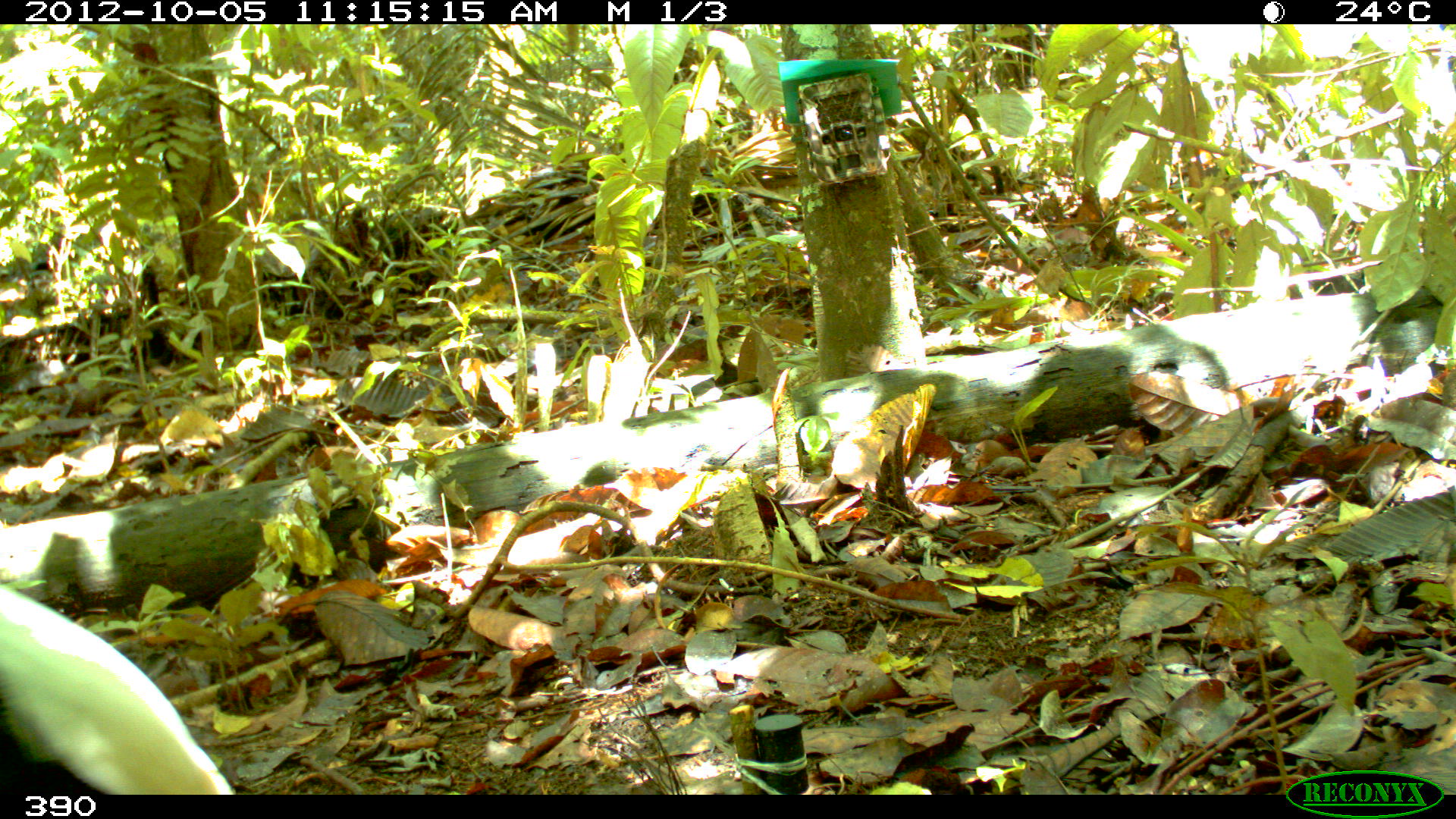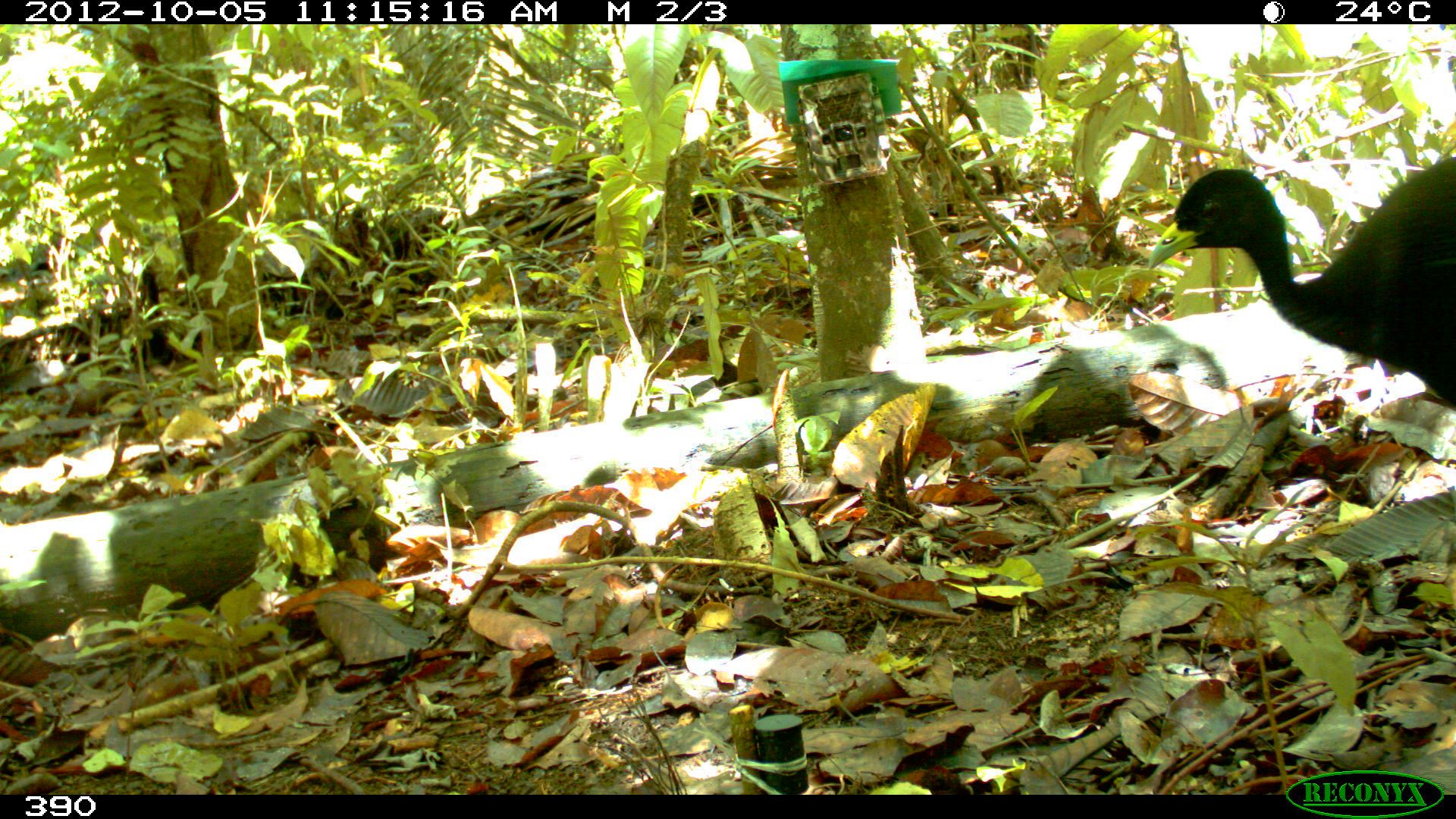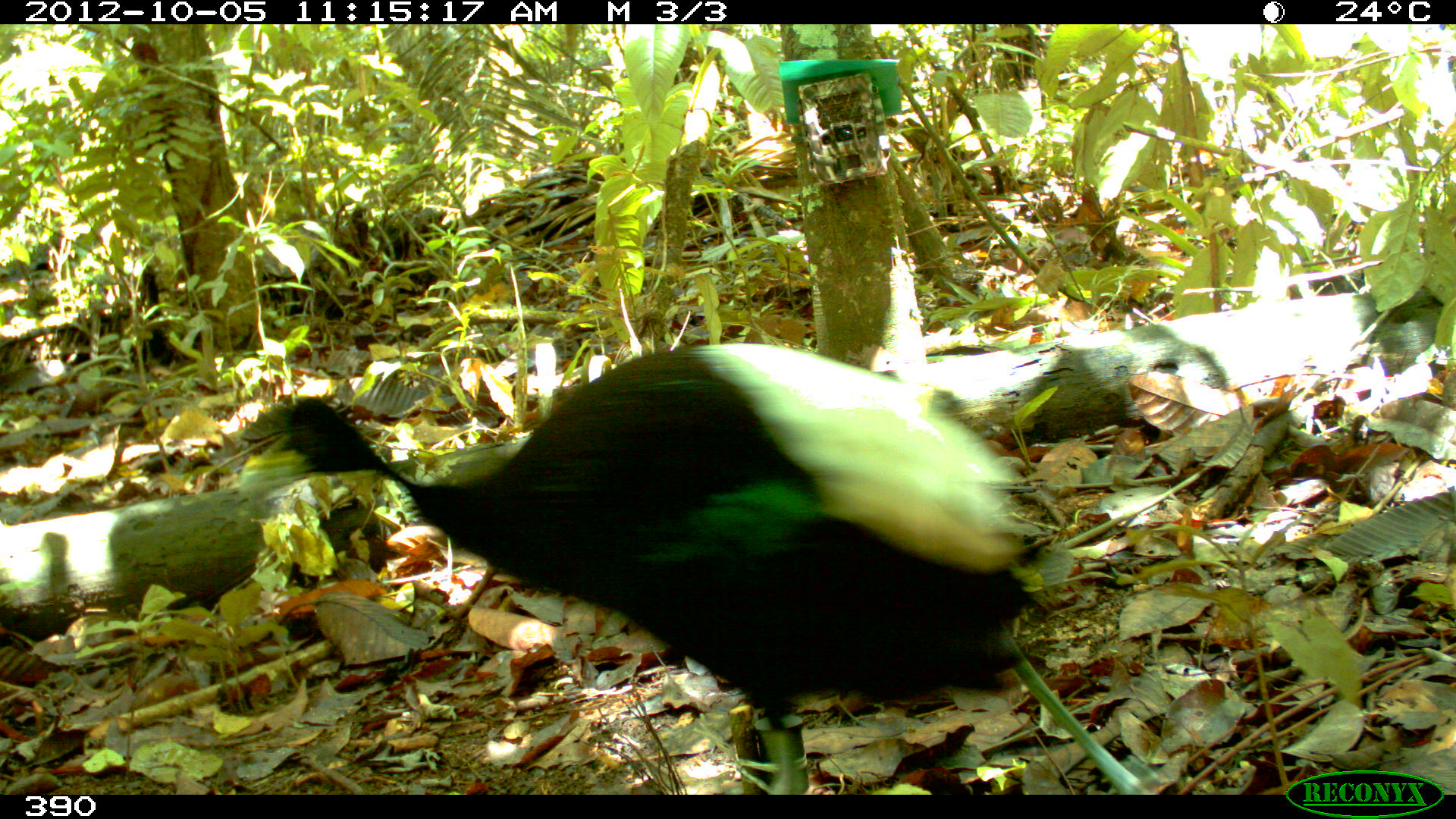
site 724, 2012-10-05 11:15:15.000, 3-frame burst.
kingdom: Animalia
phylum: Chordata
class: Aves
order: Gruiformes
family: Psophiidae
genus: Psophia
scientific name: Psophia leucoptera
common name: pale-winged trumpeter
Psophia leucoptera (pale-winged trumpeter).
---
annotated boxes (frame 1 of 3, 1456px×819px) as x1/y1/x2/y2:
psophia leucoptera: 0/577/238/794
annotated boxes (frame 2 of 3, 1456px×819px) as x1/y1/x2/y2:
psophia leucoptera: 1146/153/1455/415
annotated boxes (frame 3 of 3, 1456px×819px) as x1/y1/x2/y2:
psophia leucoptera: 238/340/1148/793